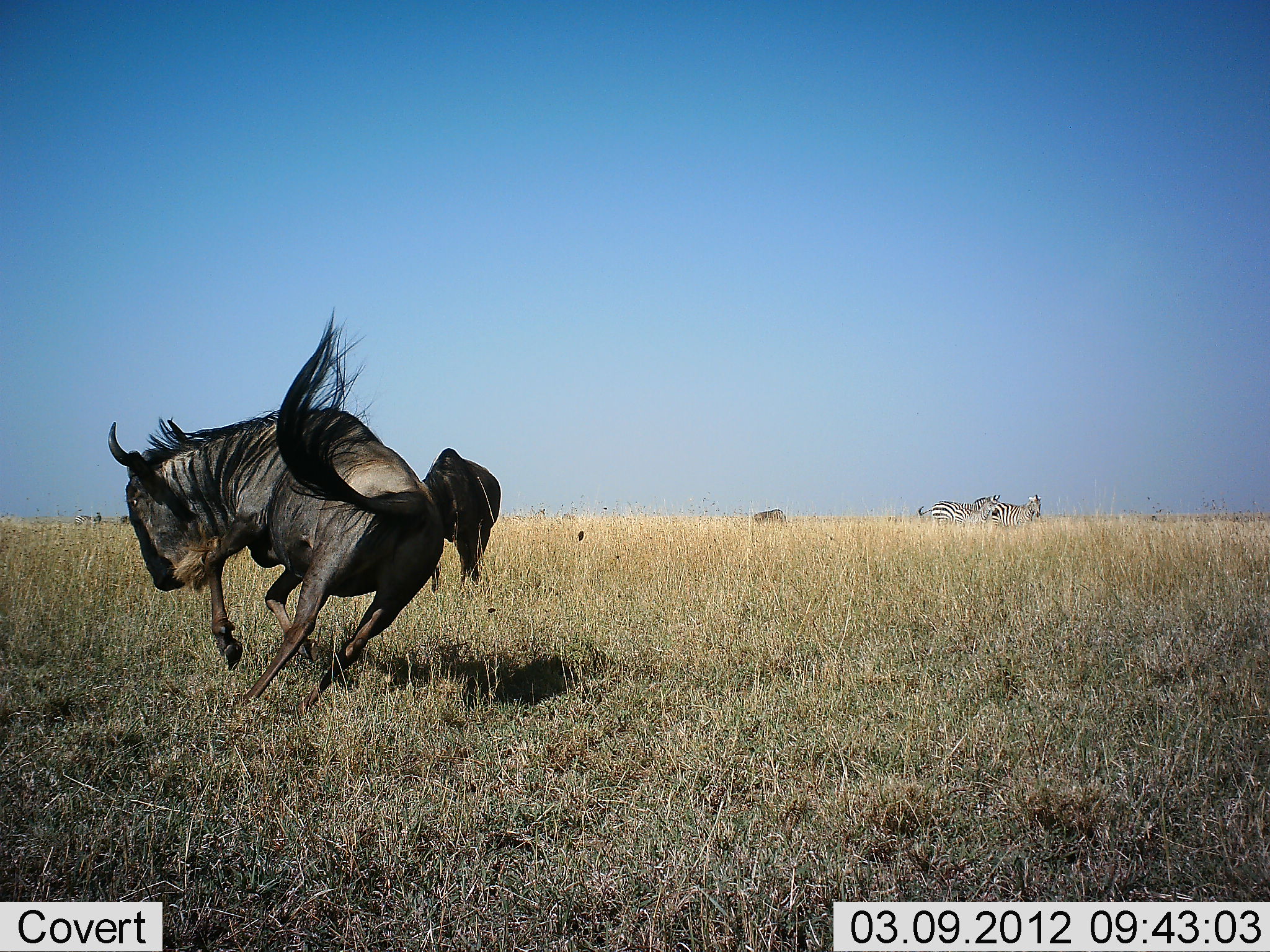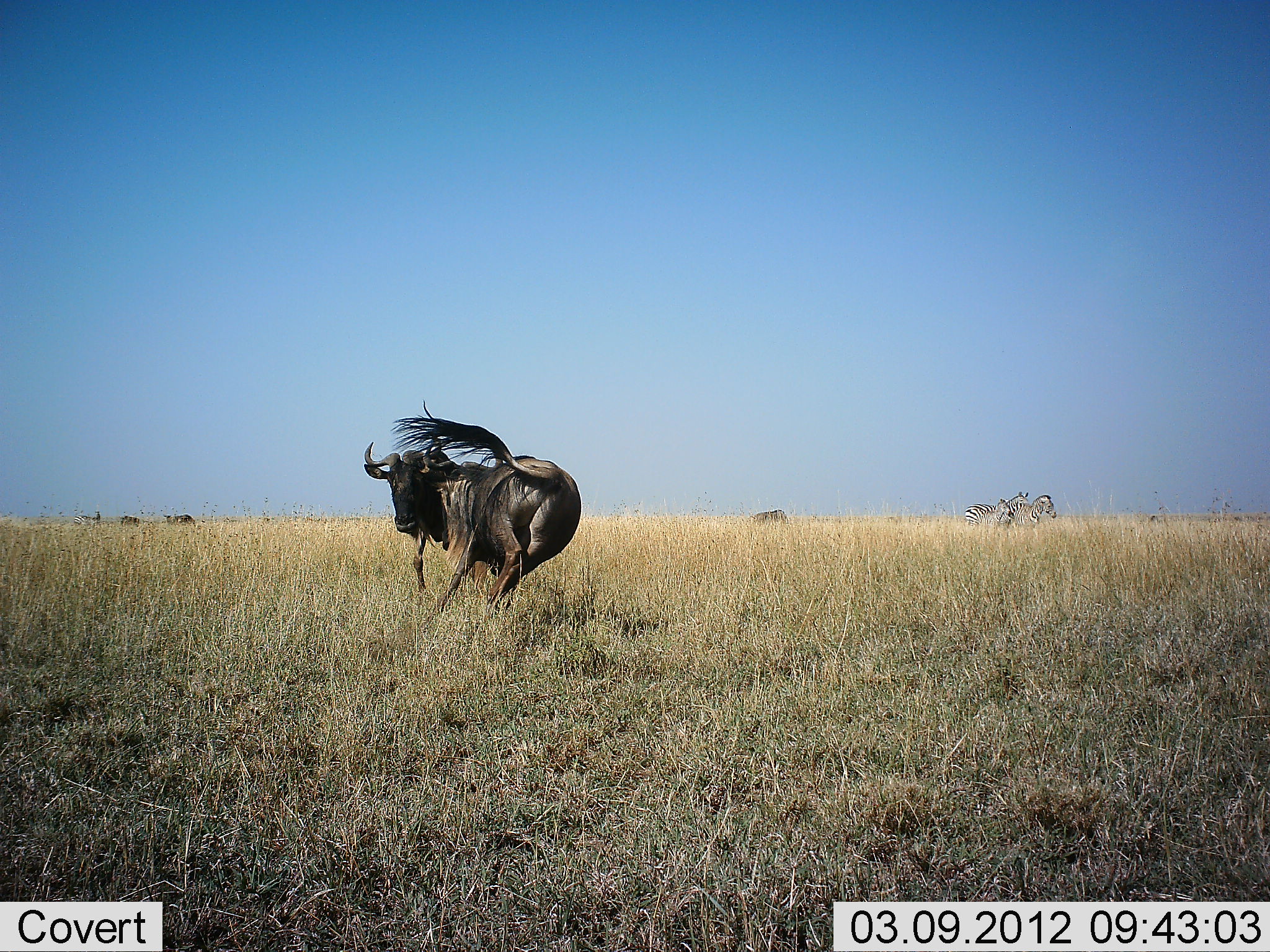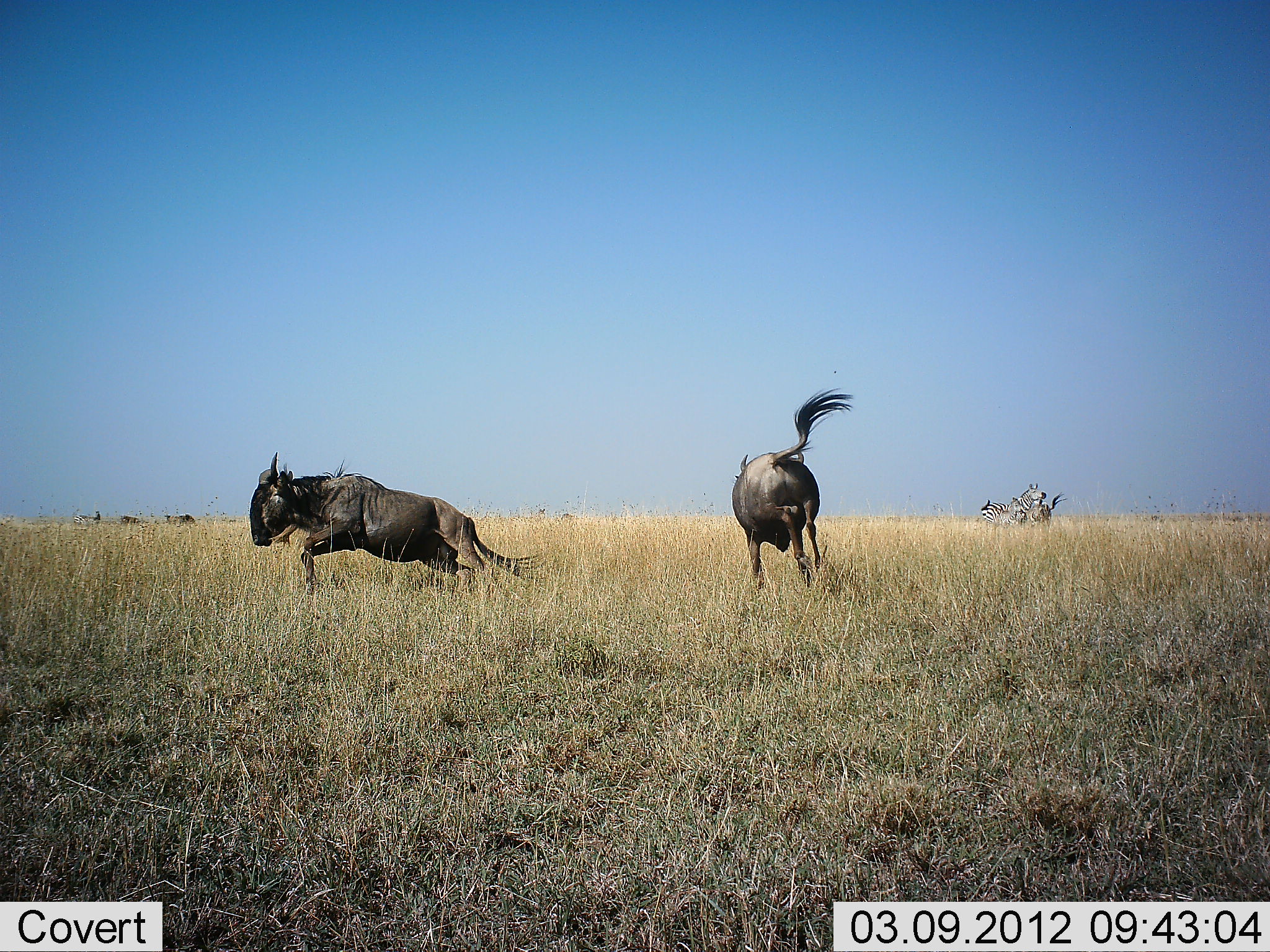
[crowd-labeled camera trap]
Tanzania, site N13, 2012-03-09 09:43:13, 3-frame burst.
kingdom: Animalia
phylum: Chordata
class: Mammalia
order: Artiodactyla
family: Bovidae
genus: Connochaetes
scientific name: Connochaetes taurinus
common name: blue wildebeest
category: wildebeest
Wildebeest (blue wildebeest) (Connochaetes taurinus), count 2. Behavior (volunteer vote fractions): standing 8%, resting 0%, moving 76%, interacting 48%. Young present (vote fraction): 0%. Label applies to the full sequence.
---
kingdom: Animalia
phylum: Chordata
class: Mammalia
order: Perissodactyla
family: Equidae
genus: Equus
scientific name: Equus quagga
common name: plains zebra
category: zebra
Zebra (plains zebra) (Equus quagga), count 3. Behavior (volunteer vote fractions): standing 22%, resting 0%, moving 74%, interacting 4%. Young present (vote fraction): 4%. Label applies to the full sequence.